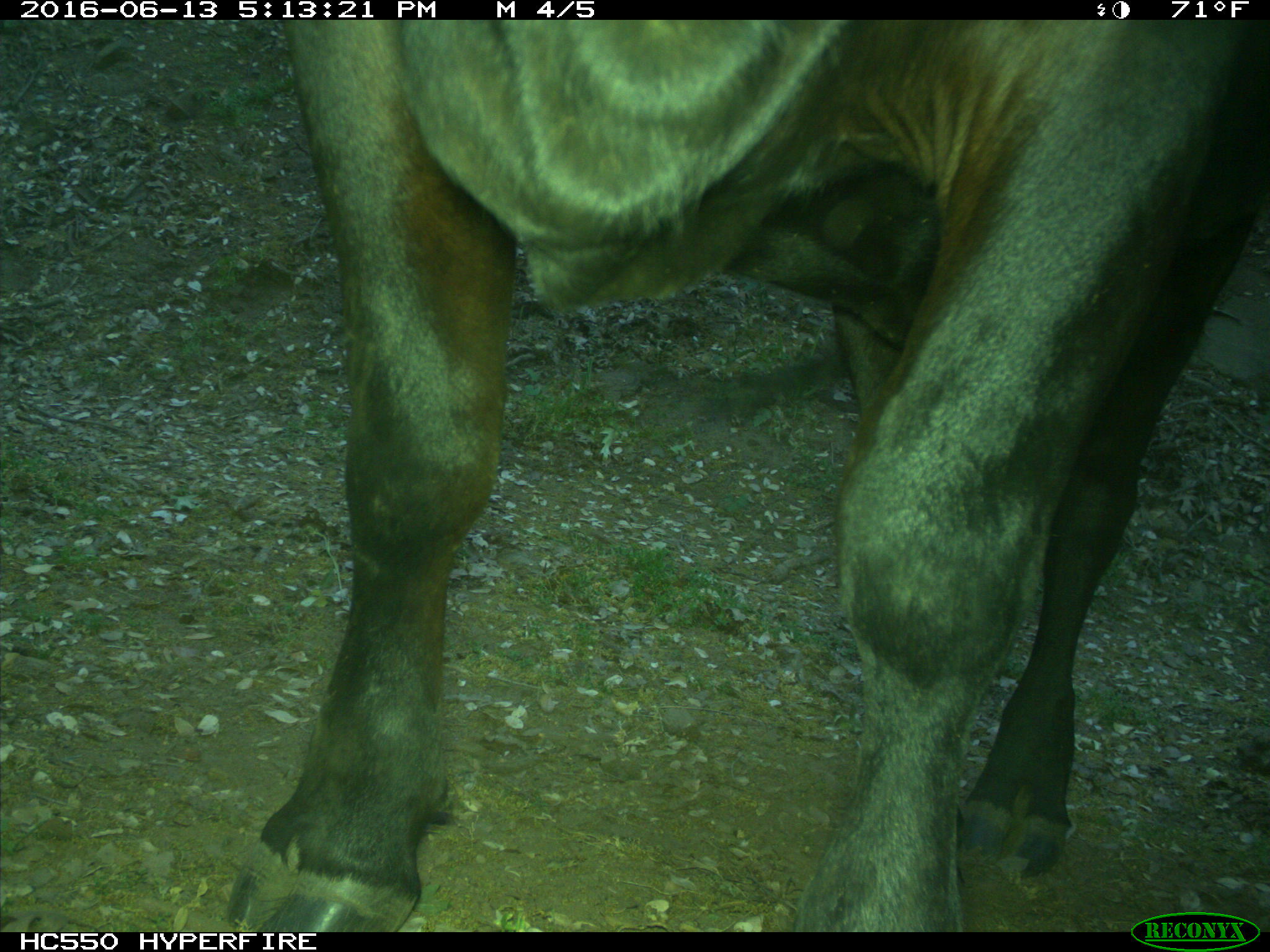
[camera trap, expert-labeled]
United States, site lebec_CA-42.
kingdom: Animalia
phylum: Chordata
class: Mammalia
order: Artiodactyla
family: Bovidae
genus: Bos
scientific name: Bos taurus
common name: domestic cow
Bos taurus (domestic cow).